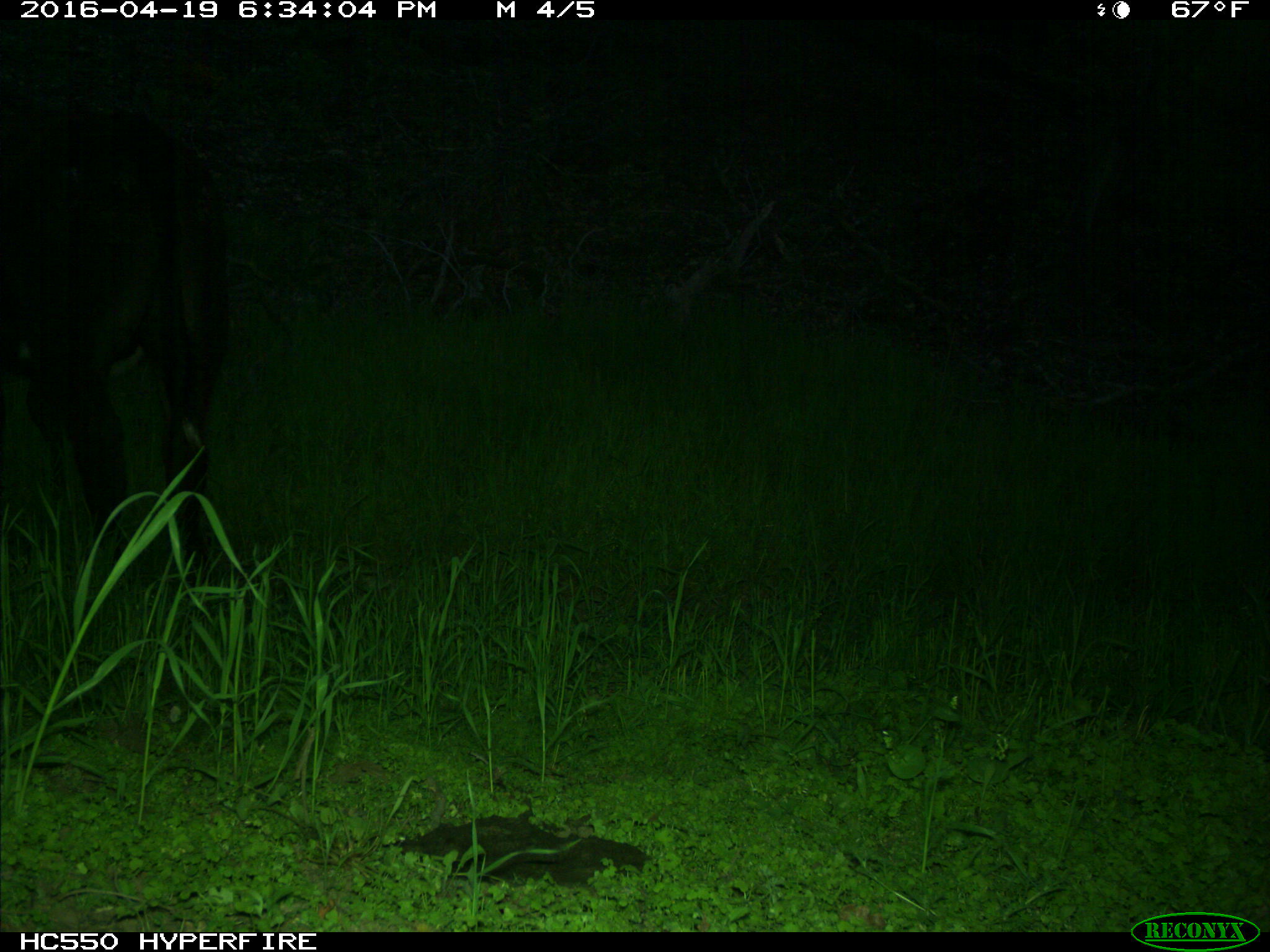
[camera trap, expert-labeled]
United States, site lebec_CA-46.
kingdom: Animalia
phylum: Chordata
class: Mammalia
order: Artiodactyla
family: Bovidae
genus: Bos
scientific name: Bos taurus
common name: domestic cow